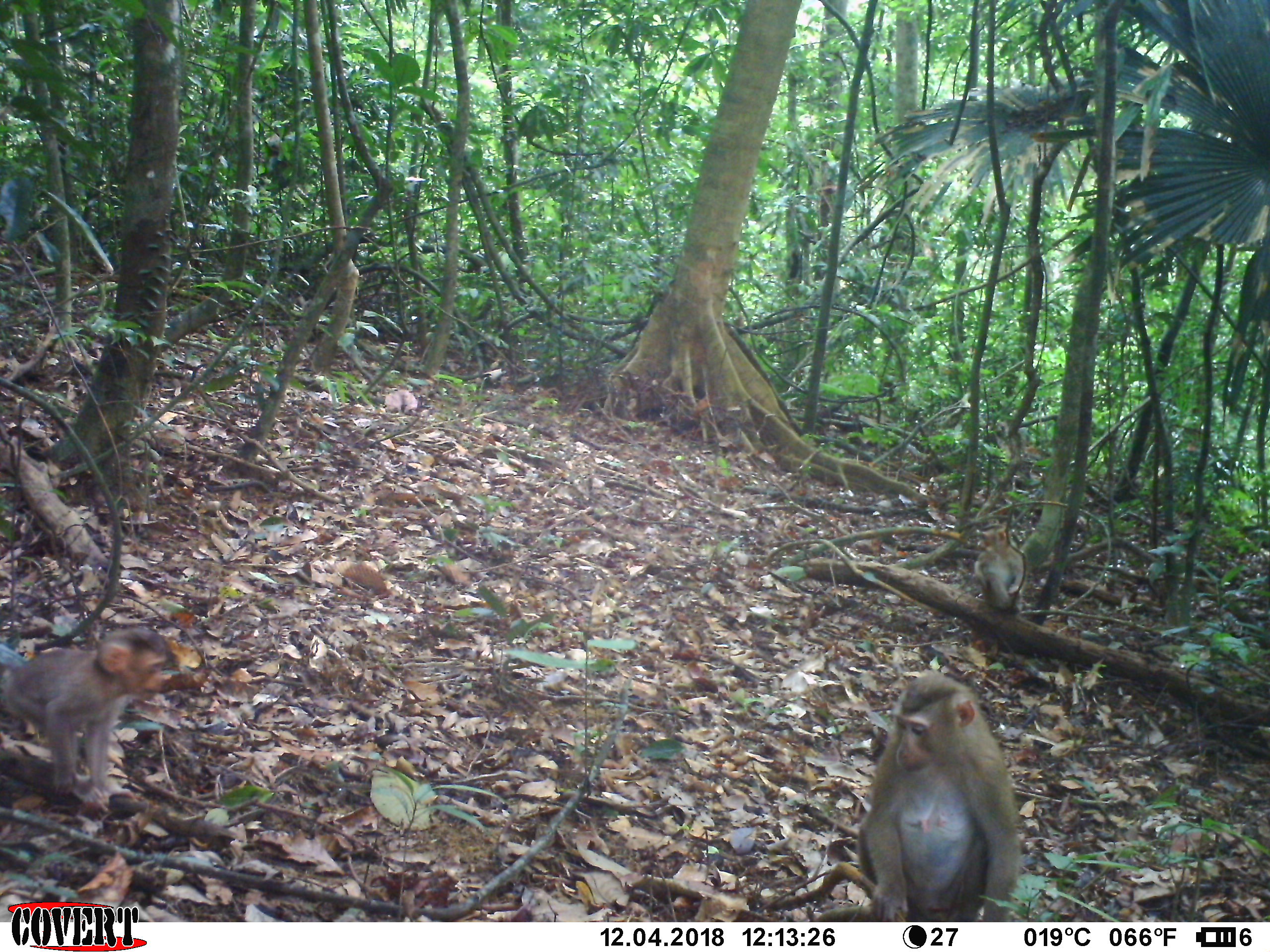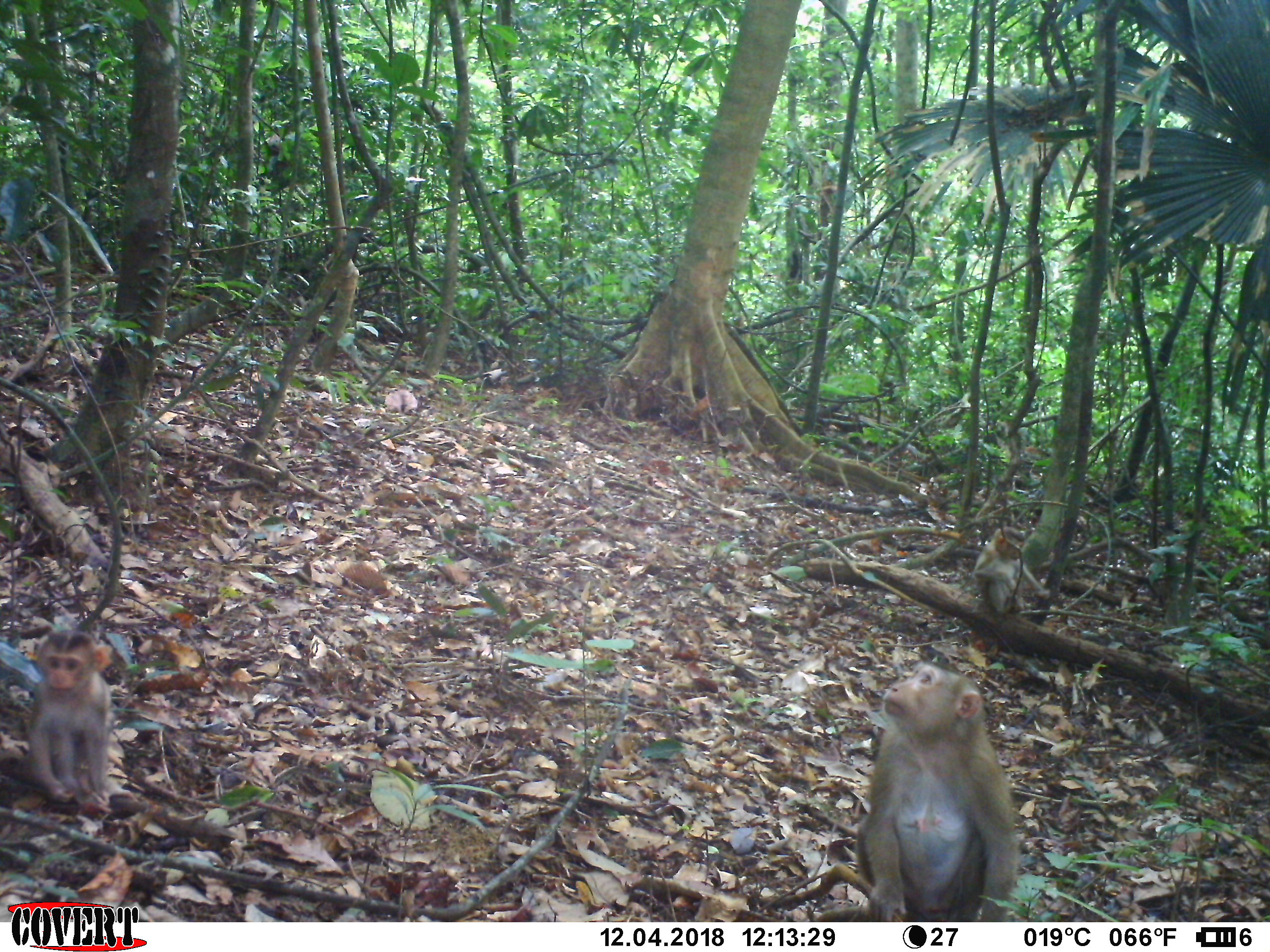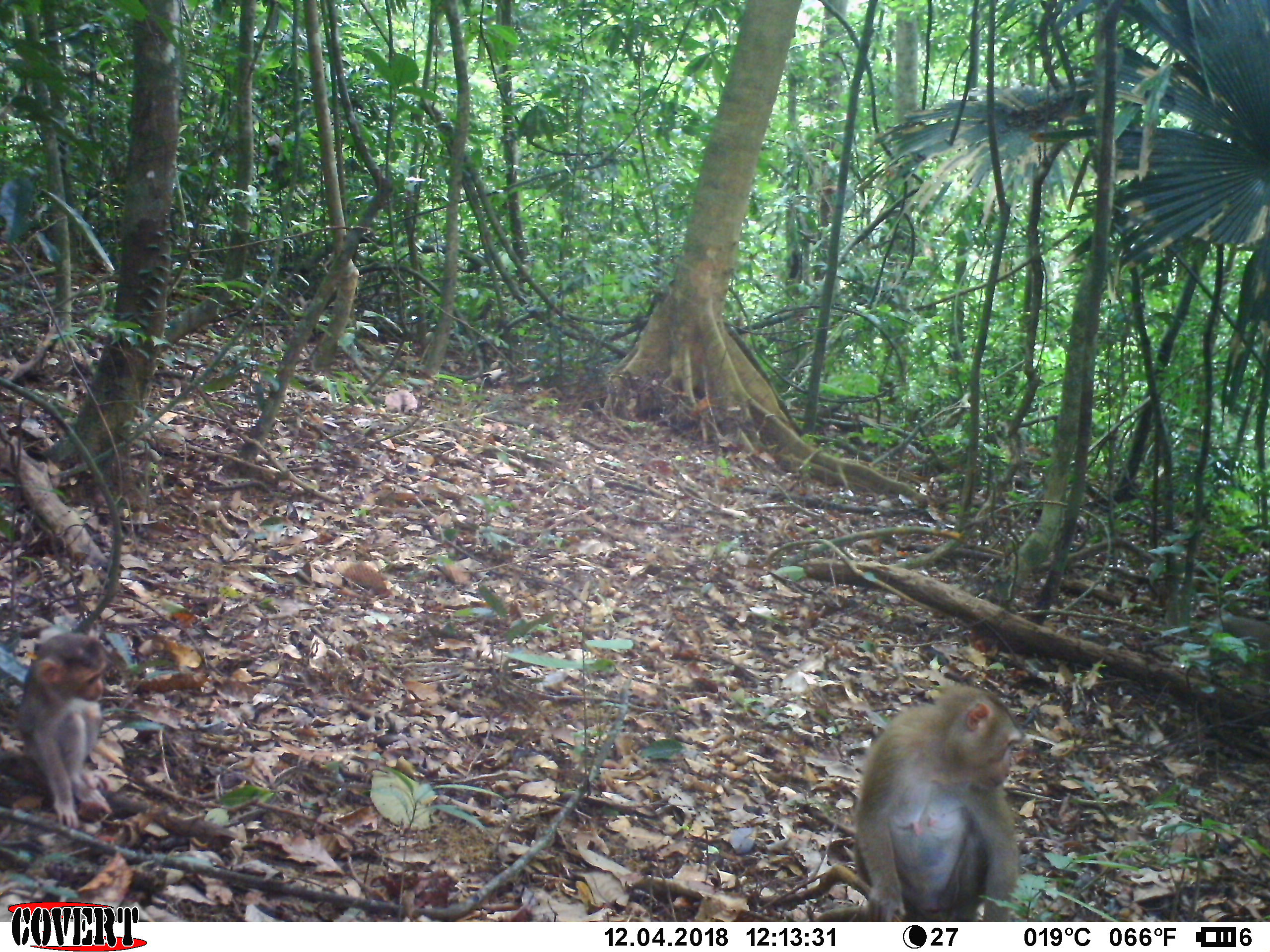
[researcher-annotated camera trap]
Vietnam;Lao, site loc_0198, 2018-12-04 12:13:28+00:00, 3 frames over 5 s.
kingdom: Animalia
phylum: Chordata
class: Mammalia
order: Primates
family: Cercopithecidae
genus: Macaca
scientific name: Macaca nemestrina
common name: pig-tailed macaque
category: pig tailed macaque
Pig tailed macaque (pig-tailed macaque) (Macaca nemestrina). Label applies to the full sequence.